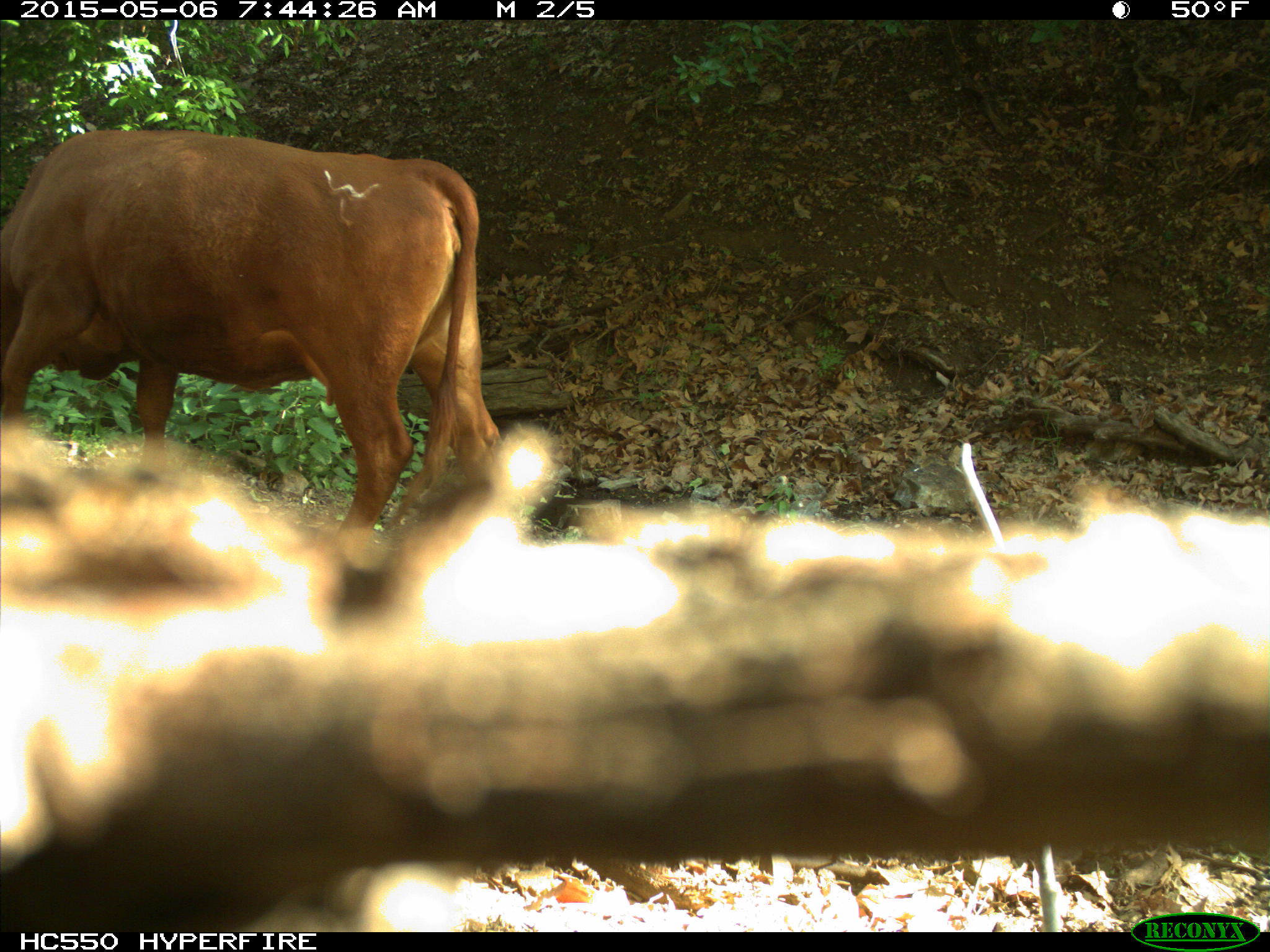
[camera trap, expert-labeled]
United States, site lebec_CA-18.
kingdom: Animalia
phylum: Chordata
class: Mammalia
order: Artiodactyla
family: Bovidae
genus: Bos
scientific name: Bos taurus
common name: domestic cow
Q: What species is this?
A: Bos taurus (domestic cow).